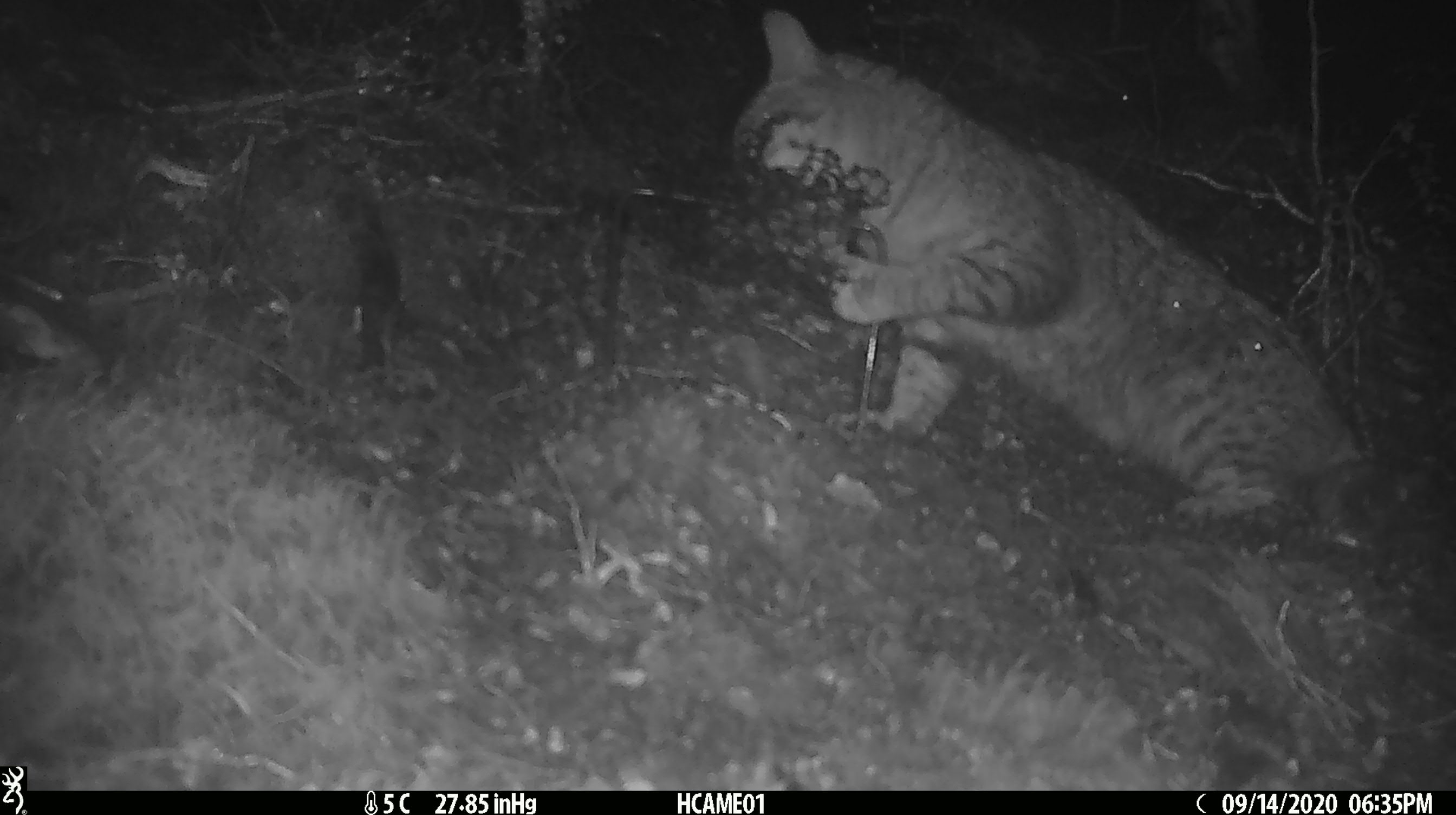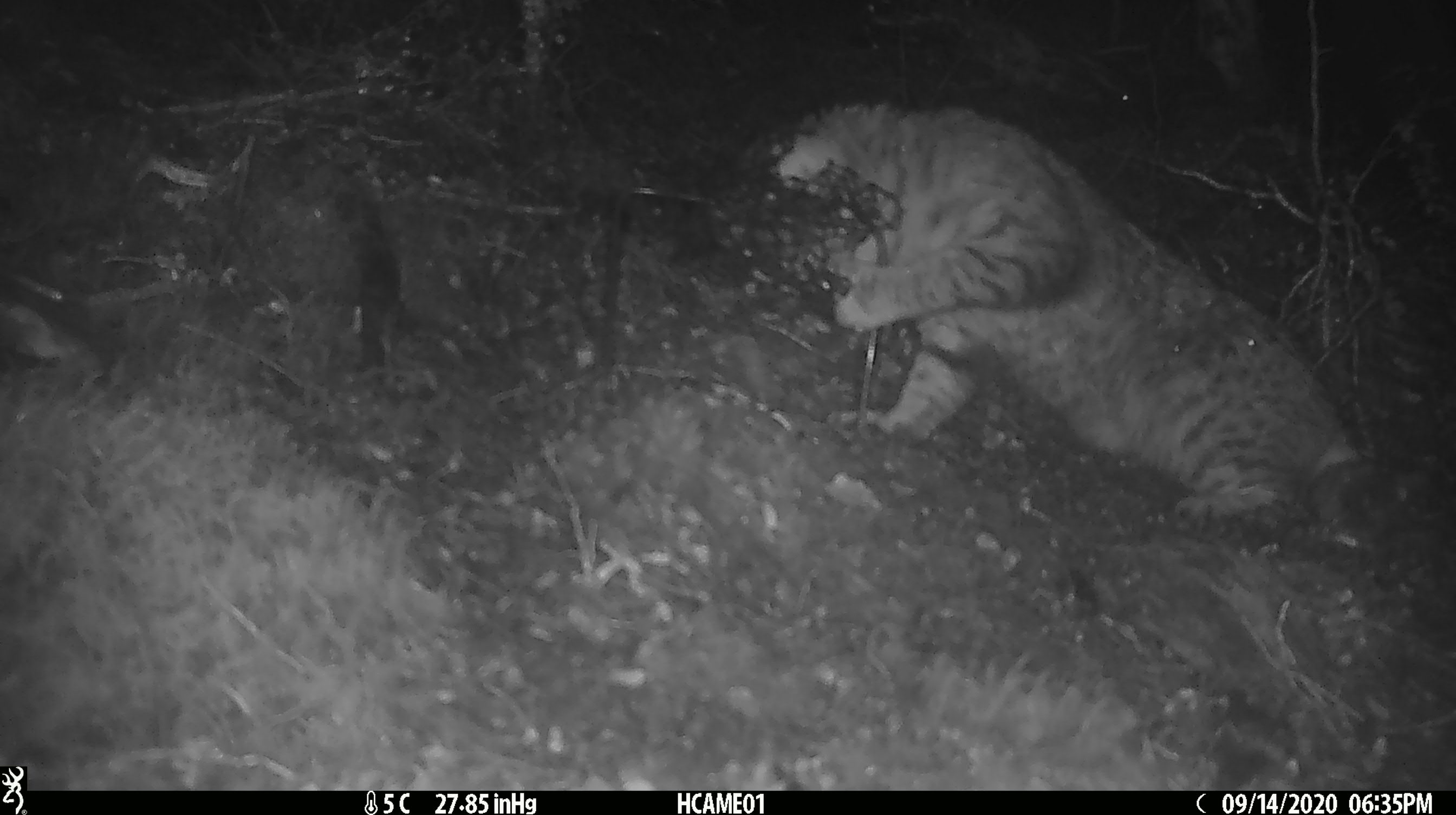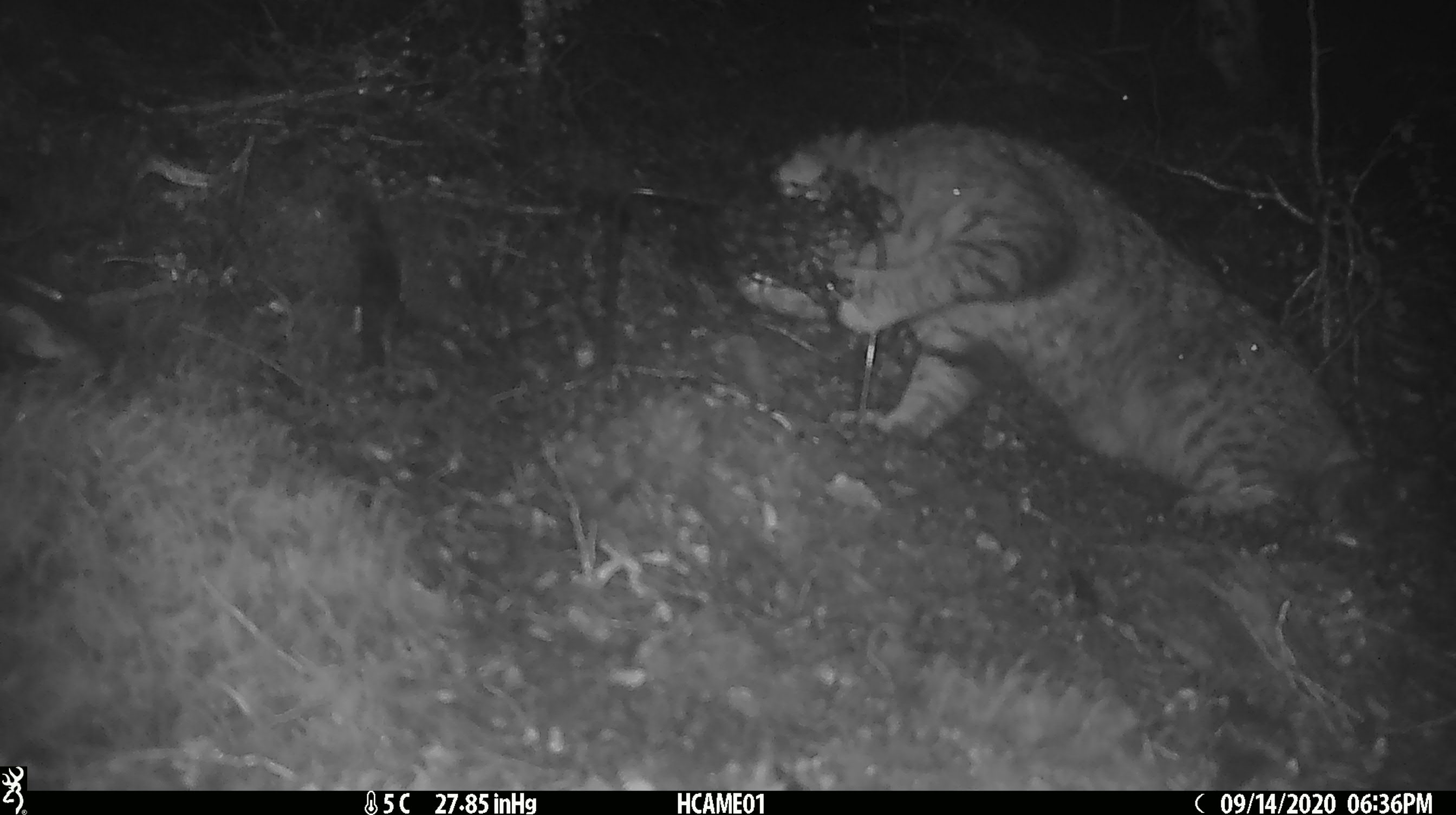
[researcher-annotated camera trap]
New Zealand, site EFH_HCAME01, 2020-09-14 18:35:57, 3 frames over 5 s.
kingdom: Animalia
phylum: Chordata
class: Mammalia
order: Carnivora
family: Felidae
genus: Felis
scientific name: Felis catus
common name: domestic cat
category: cat